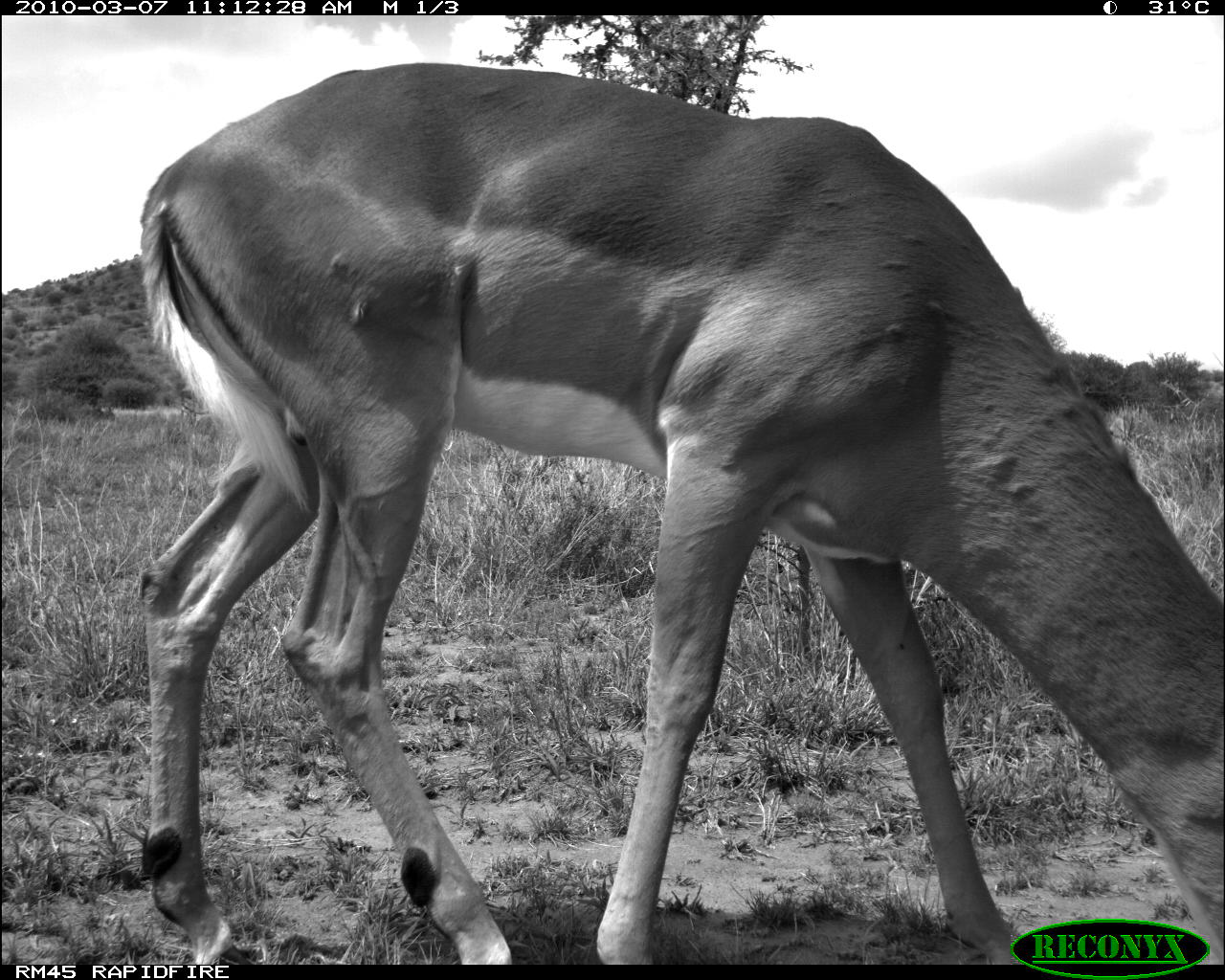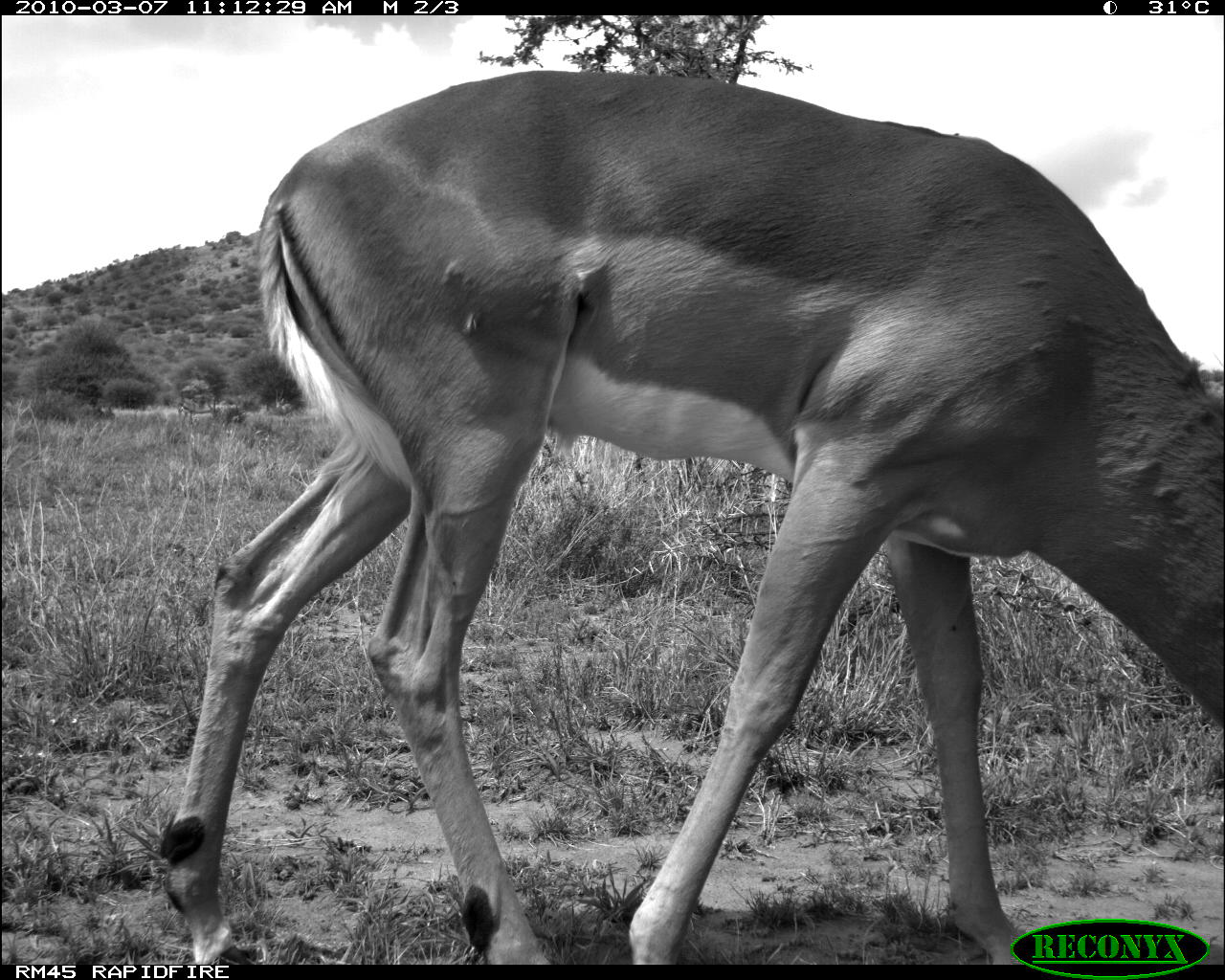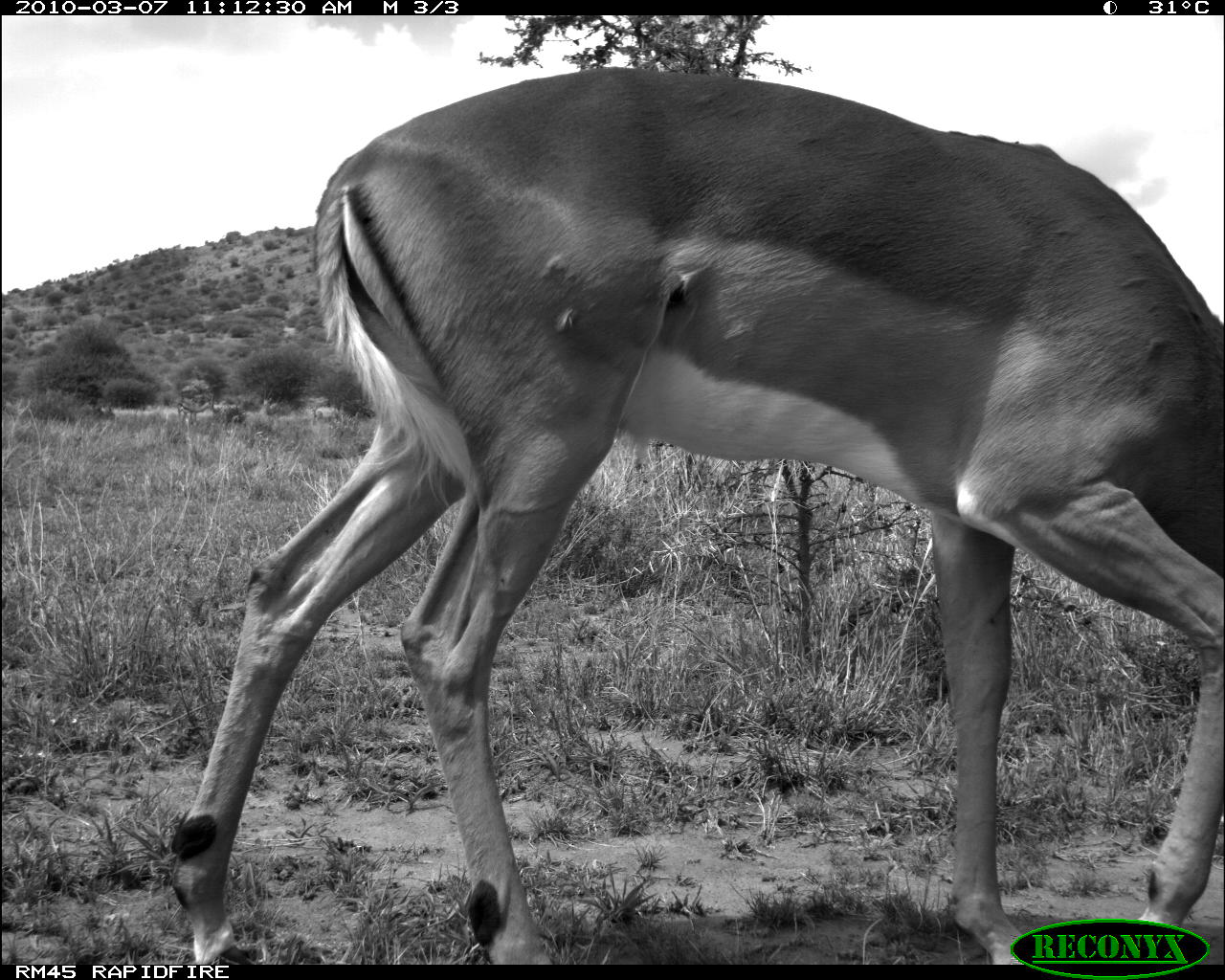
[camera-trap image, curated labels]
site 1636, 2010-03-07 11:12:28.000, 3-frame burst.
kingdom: Animalia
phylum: Chordata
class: Mammalia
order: Artiodactyla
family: Bovidae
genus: Aepyceros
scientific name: Aepyceros melampus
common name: impala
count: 1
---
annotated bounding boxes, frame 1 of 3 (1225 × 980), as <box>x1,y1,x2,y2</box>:
aepyceros melampus: <box>137,58,1223,964</box>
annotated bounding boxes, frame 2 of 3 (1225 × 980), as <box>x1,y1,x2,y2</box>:
aepyceros melampus: <box>153,68,1222,961</box>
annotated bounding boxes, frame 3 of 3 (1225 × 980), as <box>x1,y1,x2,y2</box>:
aepyceros melampus: <box>176,67,1225,978</box>